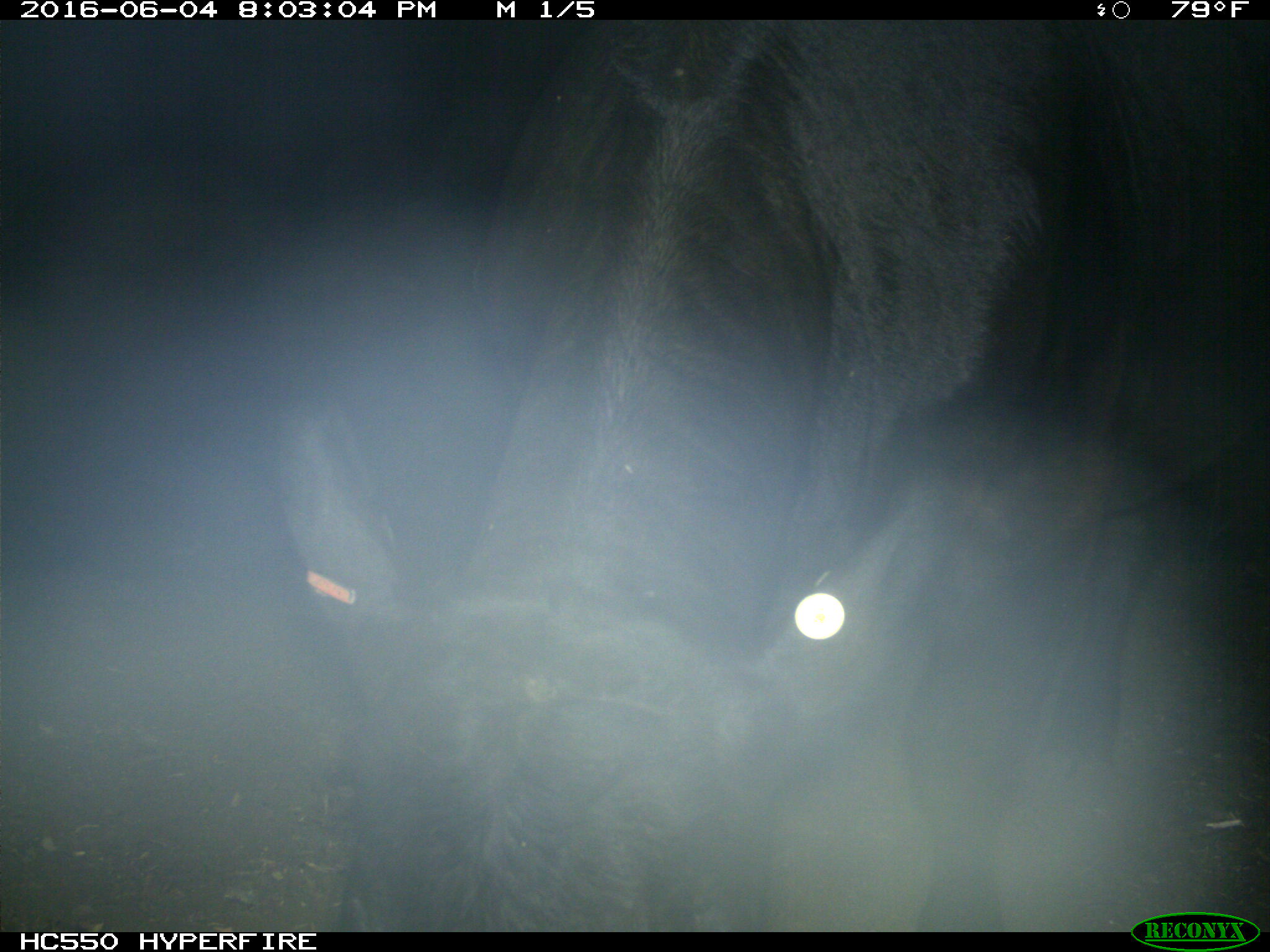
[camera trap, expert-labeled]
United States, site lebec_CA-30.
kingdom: Animalia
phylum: Chordata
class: Mammalia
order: Artiodactyla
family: Bovidae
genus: Bos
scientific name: Bos taurus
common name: domestic cow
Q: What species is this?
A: Bos taurus (domestic cow).